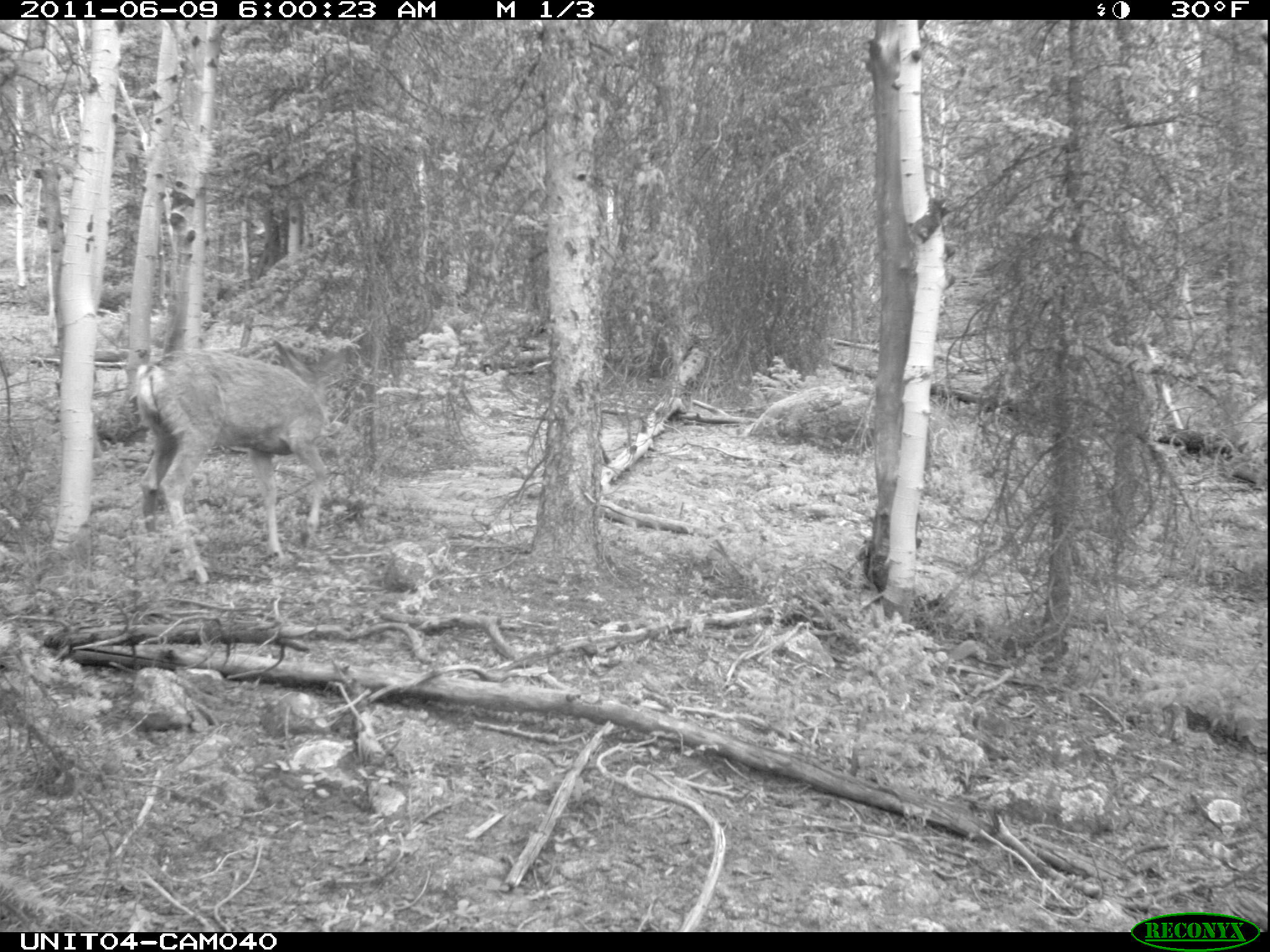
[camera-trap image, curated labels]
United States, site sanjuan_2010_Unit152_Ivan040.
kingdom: Animalia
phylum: Chordata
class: Mammalia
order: Artiodactyla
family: Cervidae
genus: Odocoileus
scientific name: Odocoileus hemionus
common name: mule deer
Odocoileus hemionus (mule deer).